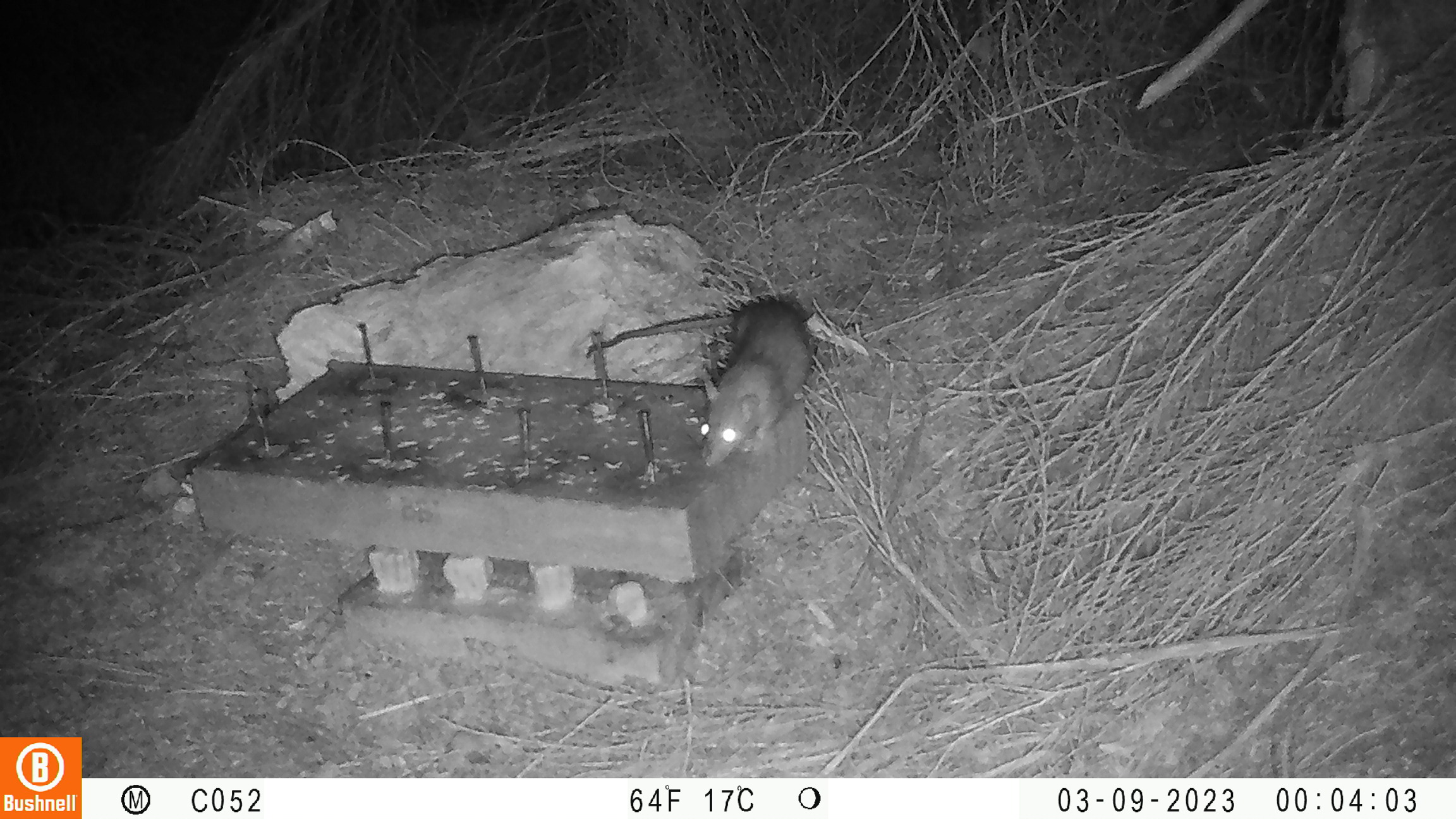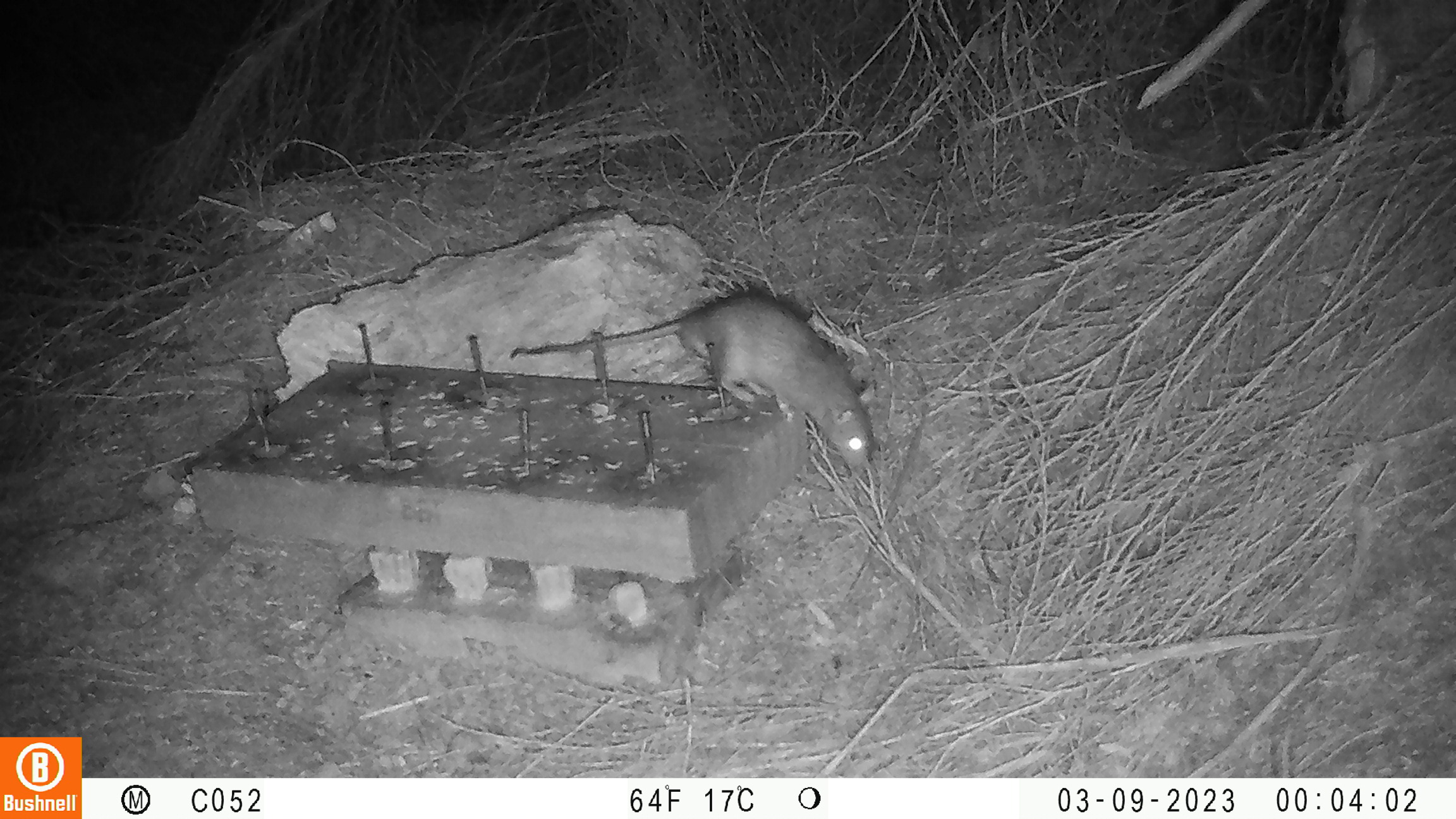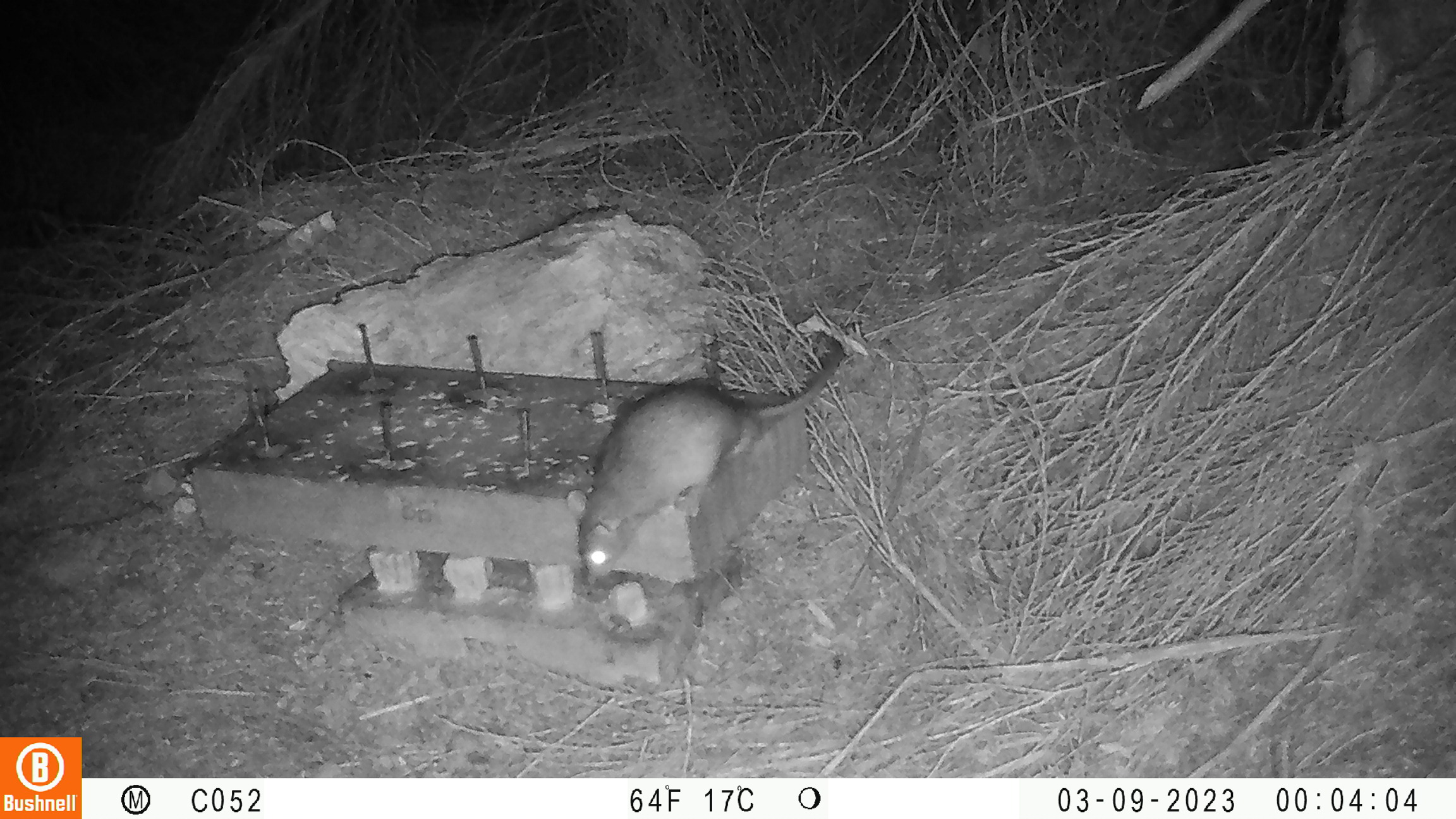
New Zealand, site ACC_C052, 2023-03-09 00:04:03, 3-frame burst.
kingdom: Animalia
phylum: Chordata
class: Mammalia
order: Rodentia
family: Muridae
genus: Rattus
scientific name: Rattus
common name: rat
Rat (Rattus).